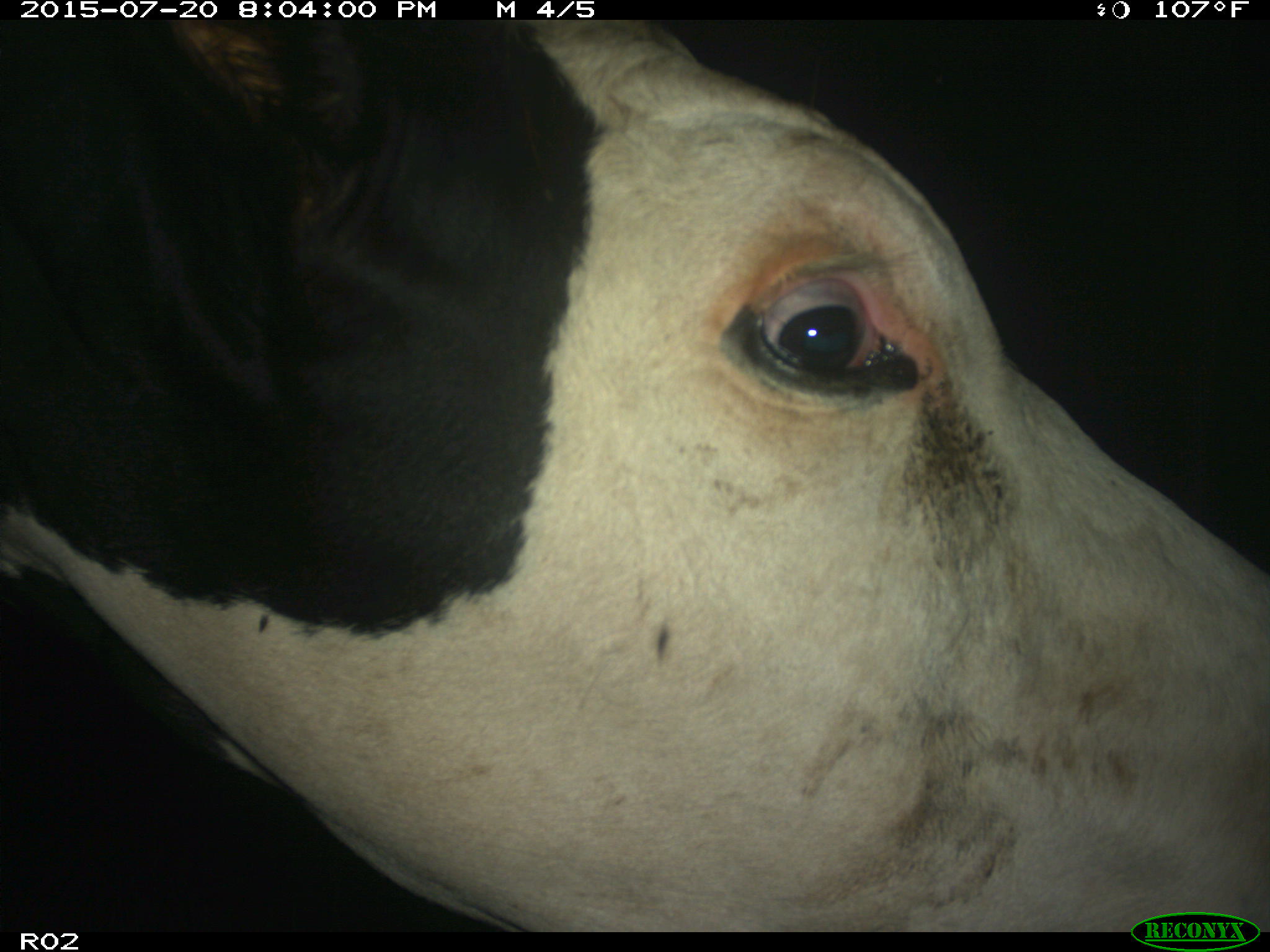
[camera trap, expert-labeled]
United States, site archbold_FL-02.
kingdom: Animalia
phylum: Chordata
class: Mammalia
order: Artiodactyla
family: Bovidae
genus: Bos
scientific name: Bos taurus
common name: domestic cow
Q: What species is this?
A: Bos taurus (domestic cow).